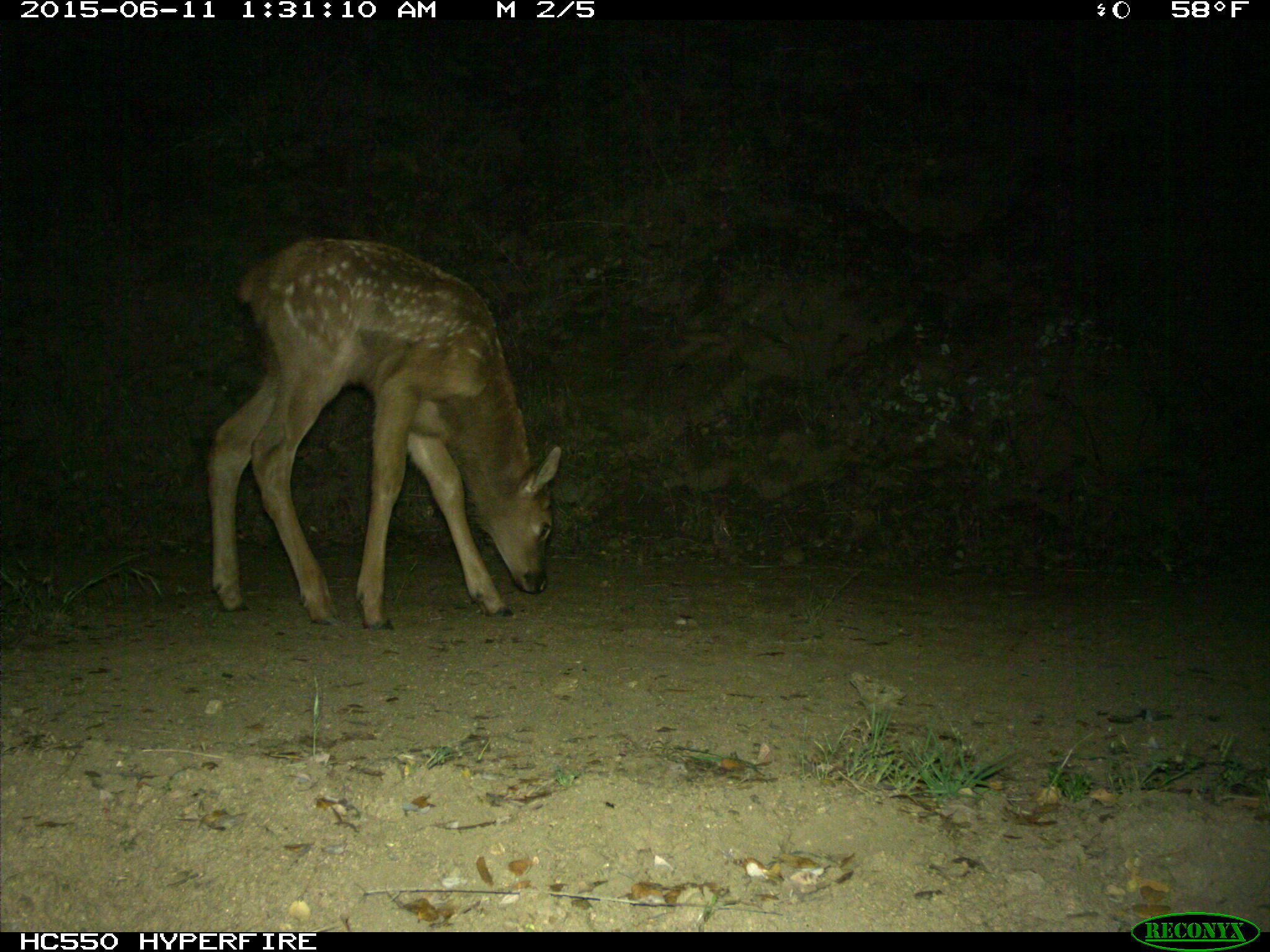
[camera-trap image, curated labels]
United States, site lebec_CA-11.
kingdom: Animalia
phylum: Chordata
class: Mammalia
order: Artiodactyla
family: Cervidae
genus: Cervus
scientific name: Cervus canadensis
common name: elk